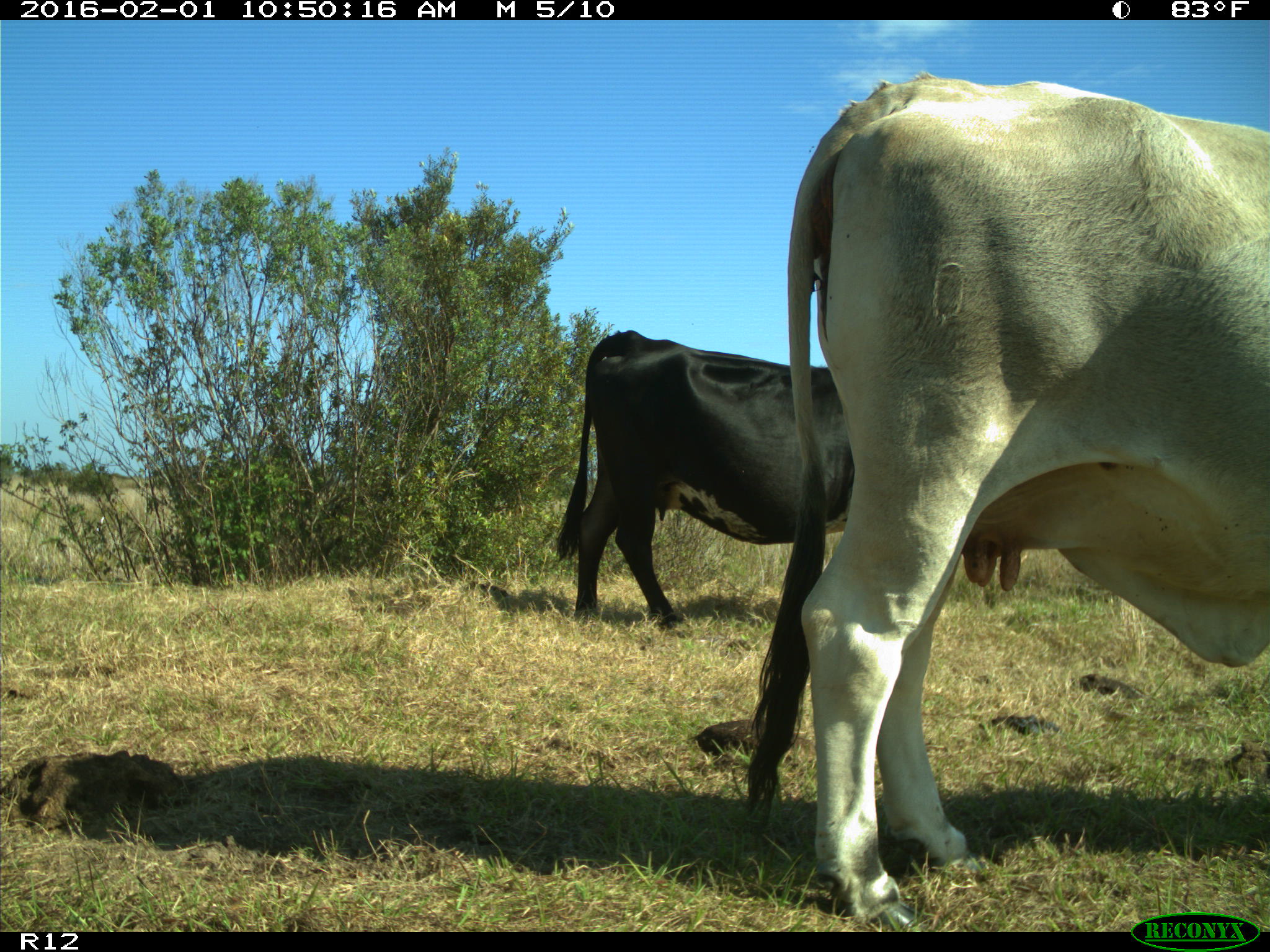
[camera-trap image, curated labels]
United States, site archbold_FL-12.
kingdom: Animalia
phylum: Chordata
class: Mammalia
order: Artiodactyla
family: Bovidae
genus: Bos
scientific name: Bos taurus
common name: domestic cow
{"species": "Bos taurus (domestic cow)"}